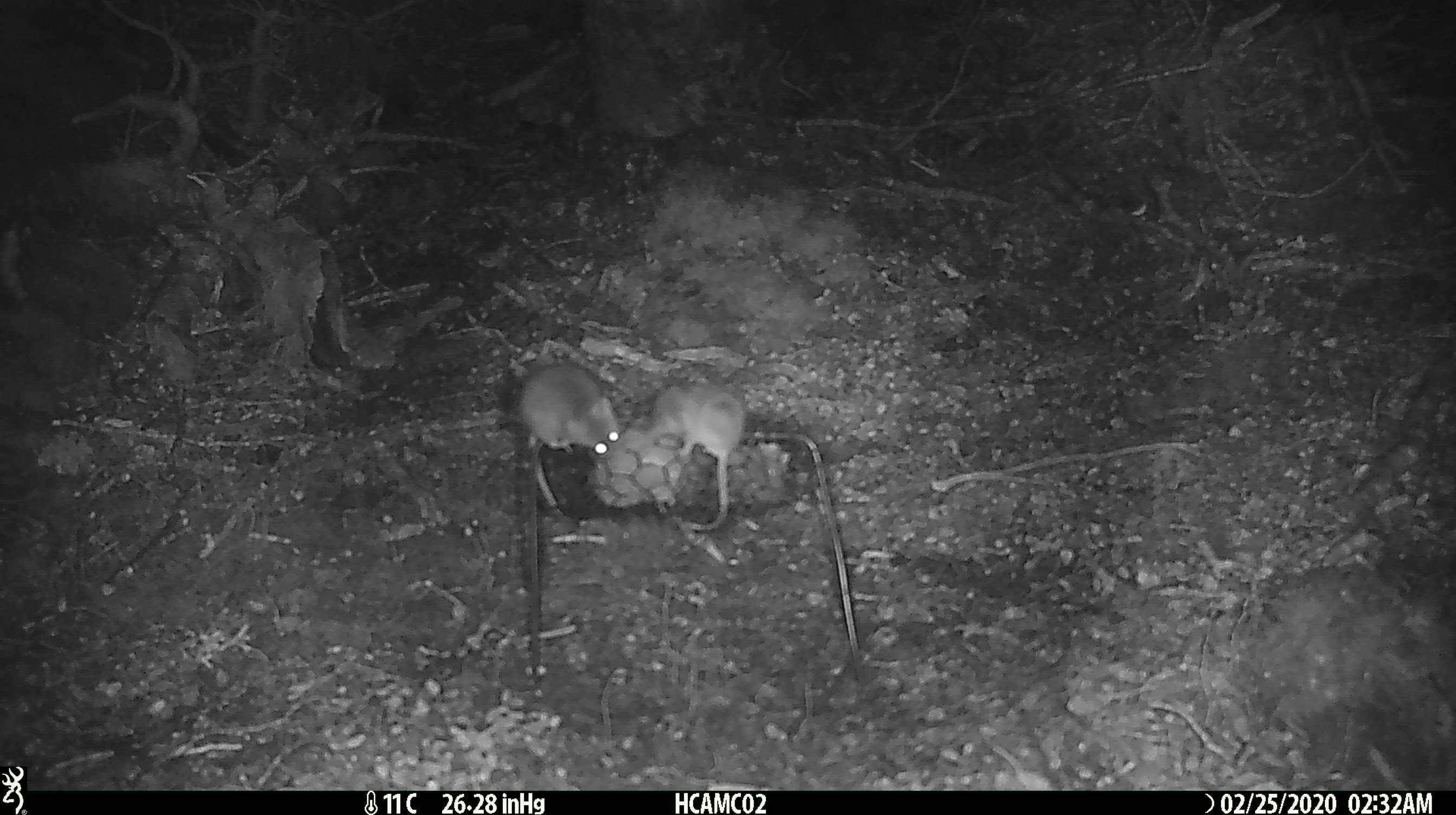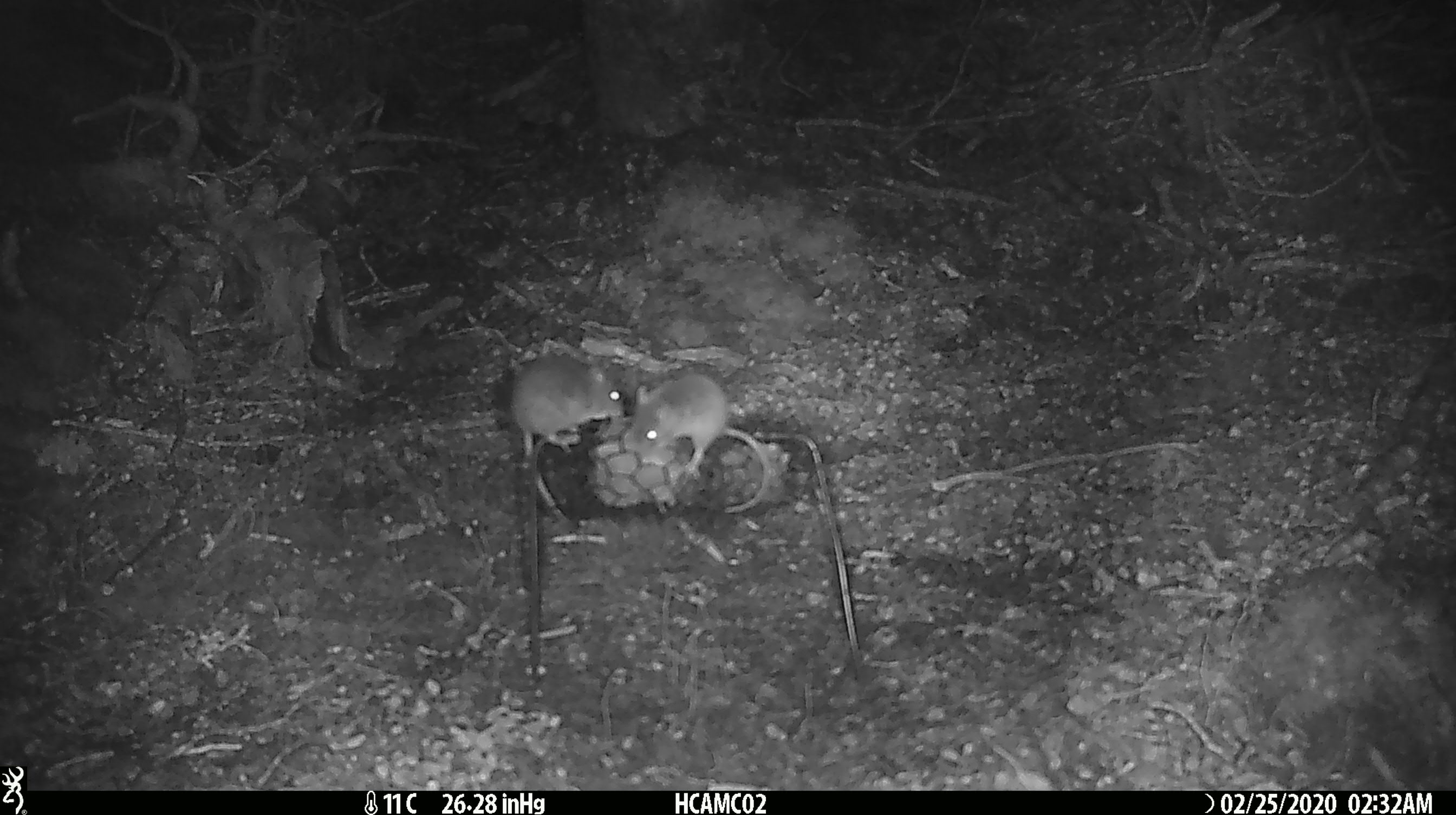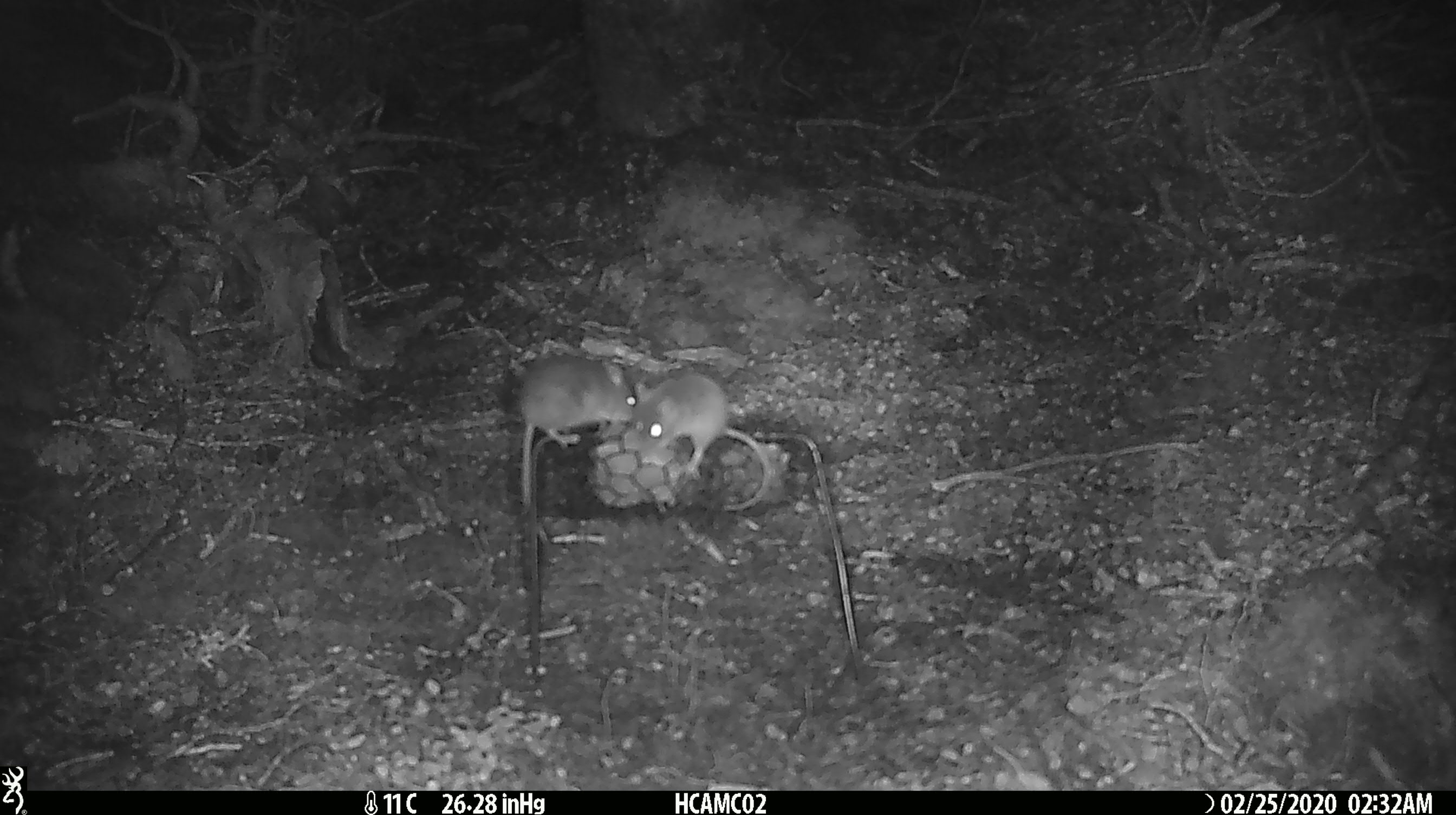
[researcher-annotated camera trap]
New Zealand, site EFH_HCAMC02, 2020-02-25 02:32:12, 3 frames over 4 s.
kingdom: Animalia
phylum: Chordata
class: Mammalia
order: Rodentia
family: Muridae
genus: Mus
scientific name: Mus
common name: mouse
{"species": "mouse (Mus)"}